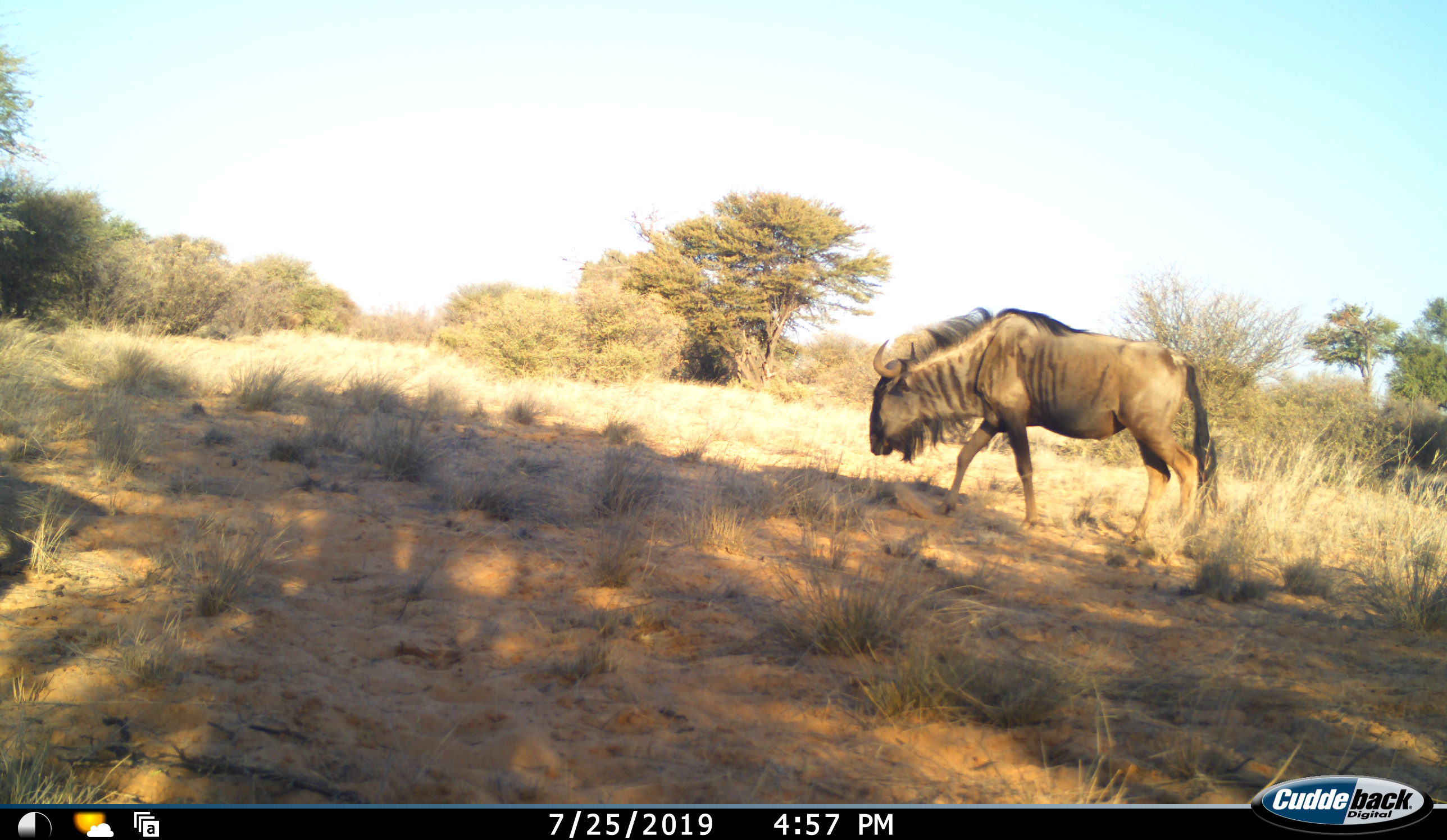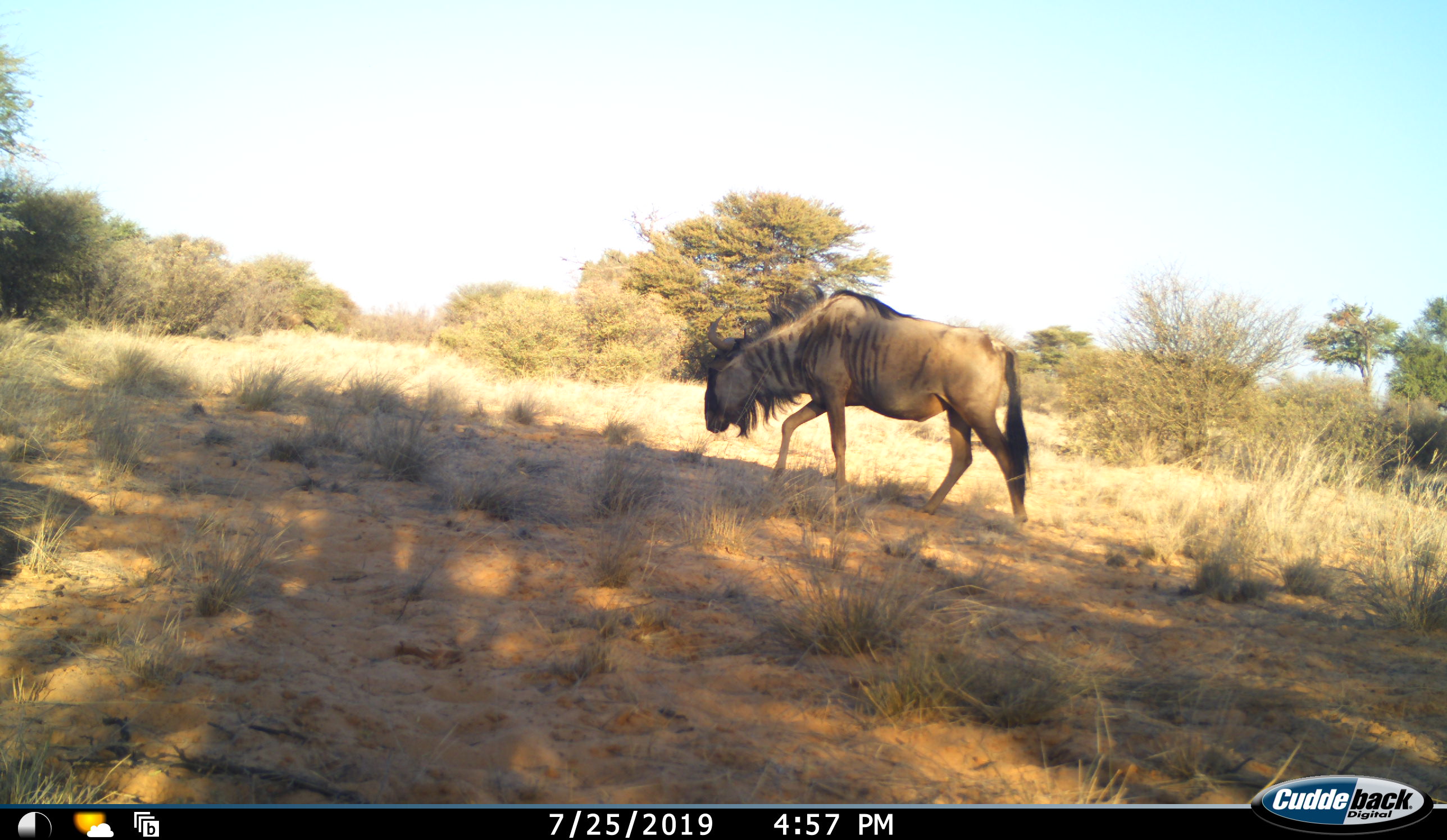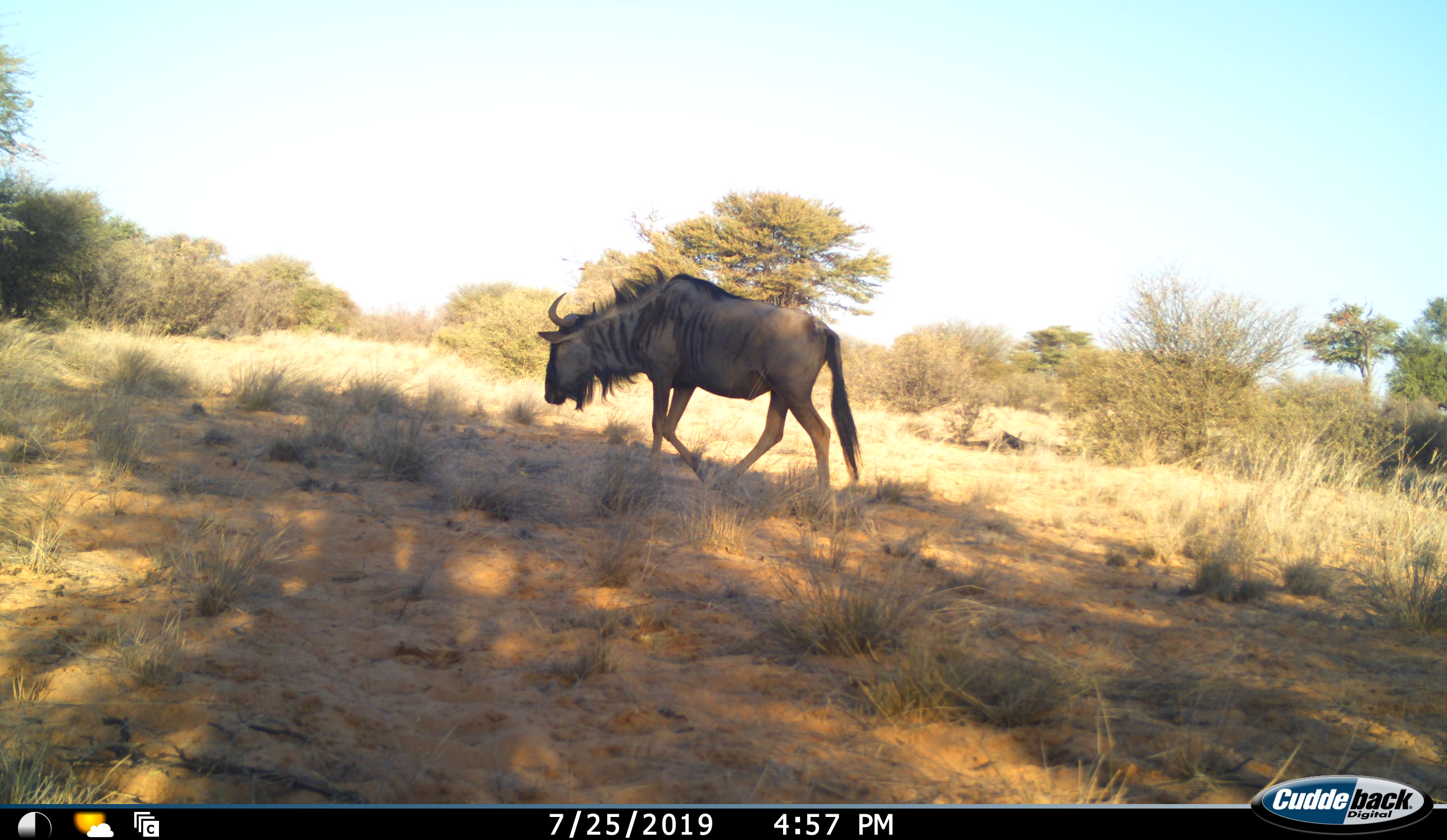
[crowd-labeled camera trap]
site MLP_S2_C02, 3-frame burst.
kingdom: Animalia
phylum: Chordata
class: Mammalia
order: Artiodactyla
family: Bovidae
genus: Connochaetes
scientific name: Connochaetes taurinus taurinus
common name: blue wildebeest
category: wildebeestblue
Wildebeestblue (blue wildebeest) (Connochaetes taurinus taurinus), count 2. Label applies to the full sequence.